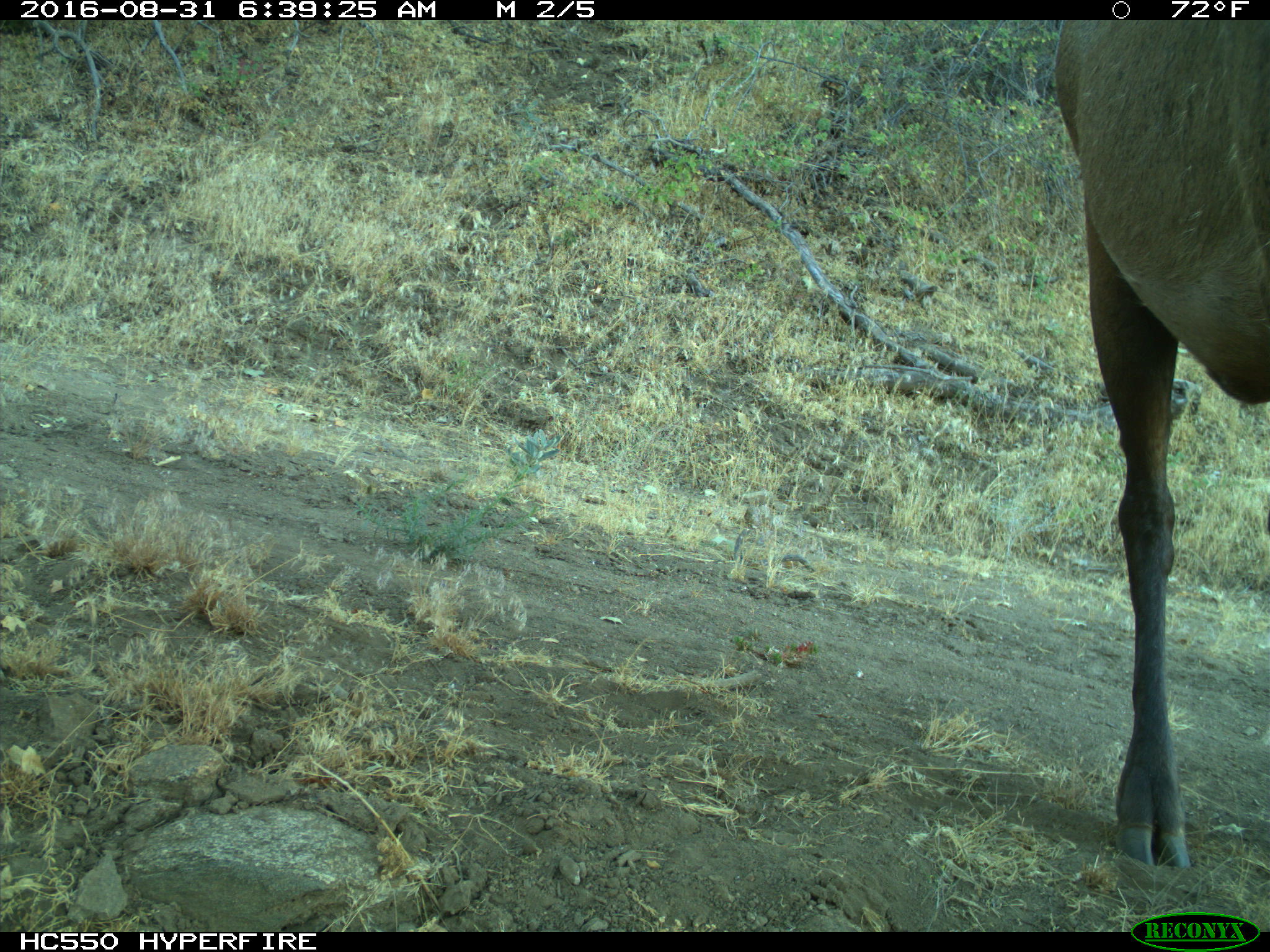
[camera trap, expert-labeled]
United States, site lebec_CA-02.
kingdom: Animalia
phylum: Chordata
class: Mammalia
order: Artiodactyla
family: Cervidae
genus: Cervus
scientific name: Cervus canadensis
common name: elk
Cervus canadensis (elk).